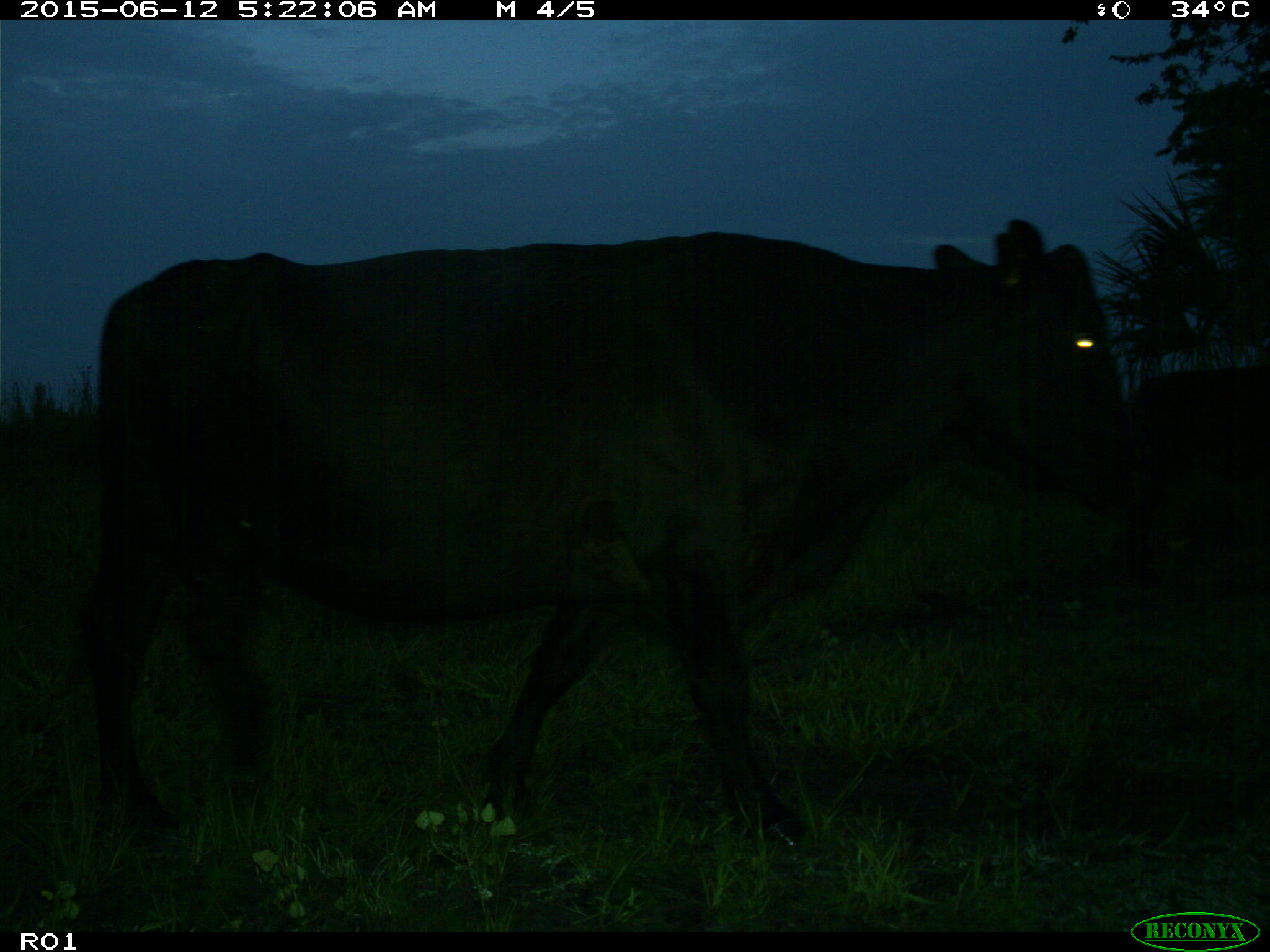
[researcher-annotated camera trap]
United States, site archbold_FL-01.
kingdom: Animalia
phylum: Chordata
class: Mammalia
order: Artiodactyla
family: Bovidae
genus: Bos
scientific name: Bos taurus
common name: domestic cow